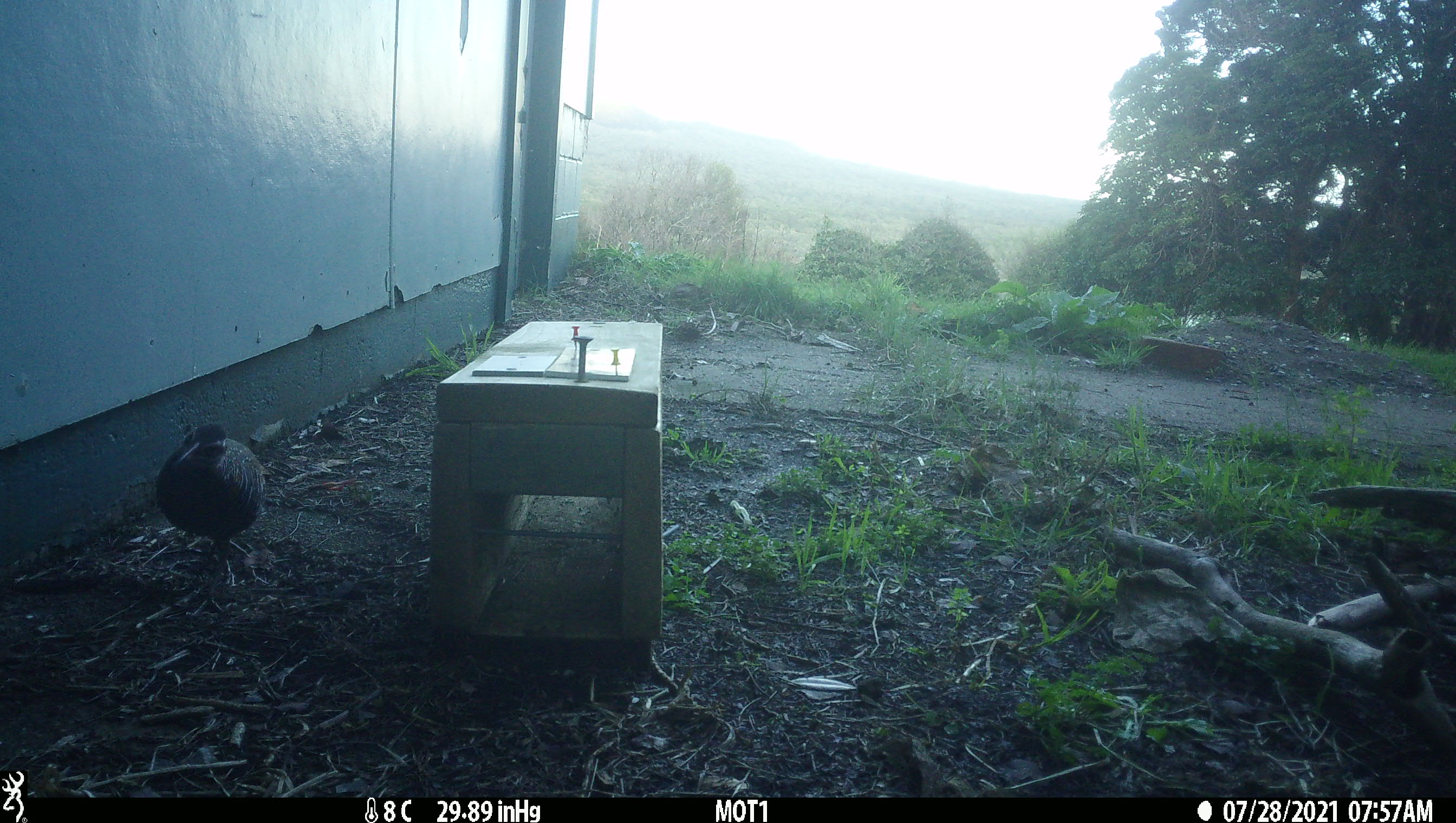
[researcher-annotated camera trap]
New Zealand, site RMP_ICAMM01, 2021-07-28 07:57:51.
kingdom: Animalia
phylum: Chordata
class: Aves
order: Gruiformes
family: Rallidae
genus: Gallirallus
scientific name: Gallirallus philippensis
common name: buff-banded rail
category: banded rail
Banded rail (buff-banded rail) (Gallirallus philippensis).